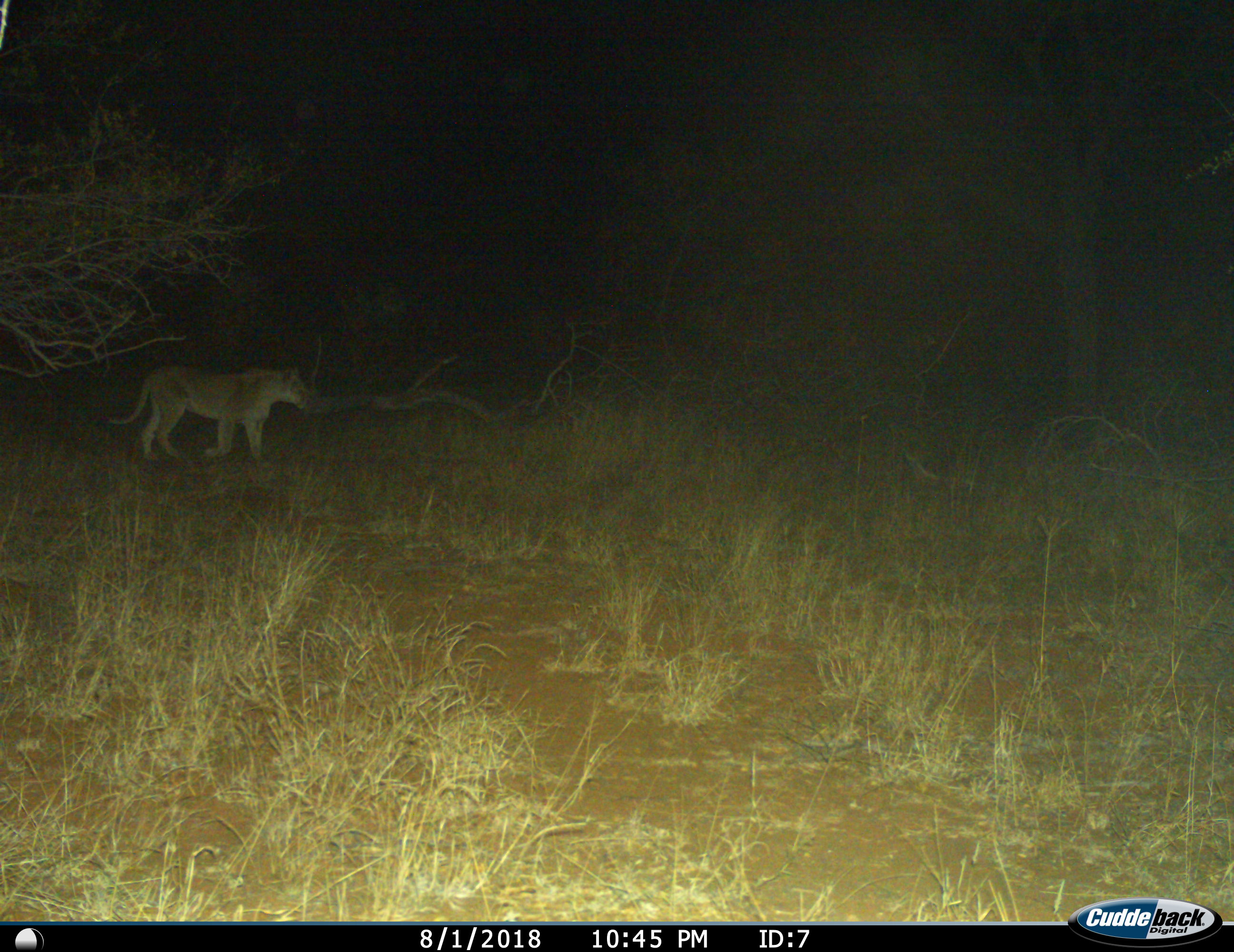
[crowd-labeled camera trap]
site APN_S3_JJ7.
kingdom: Animalia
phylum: Chordata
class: Mammalia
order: Carnivora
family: Felidae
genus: Panthera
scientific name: Panthera leo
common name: lion female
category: lionfemale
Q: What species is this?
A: Lionfemale (lion female) (Panthera leo).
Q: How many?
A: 1.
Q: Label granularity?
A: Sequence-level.